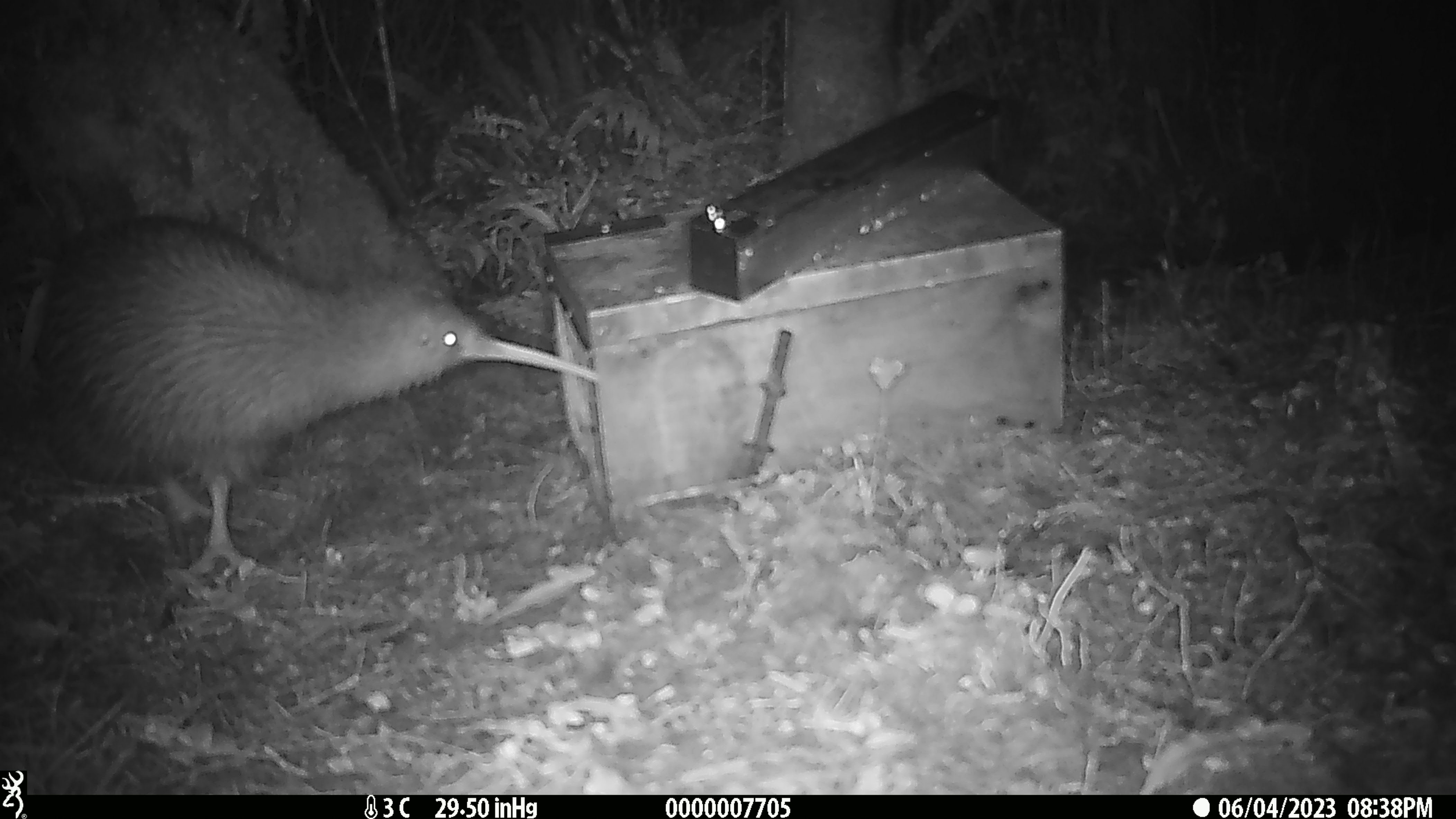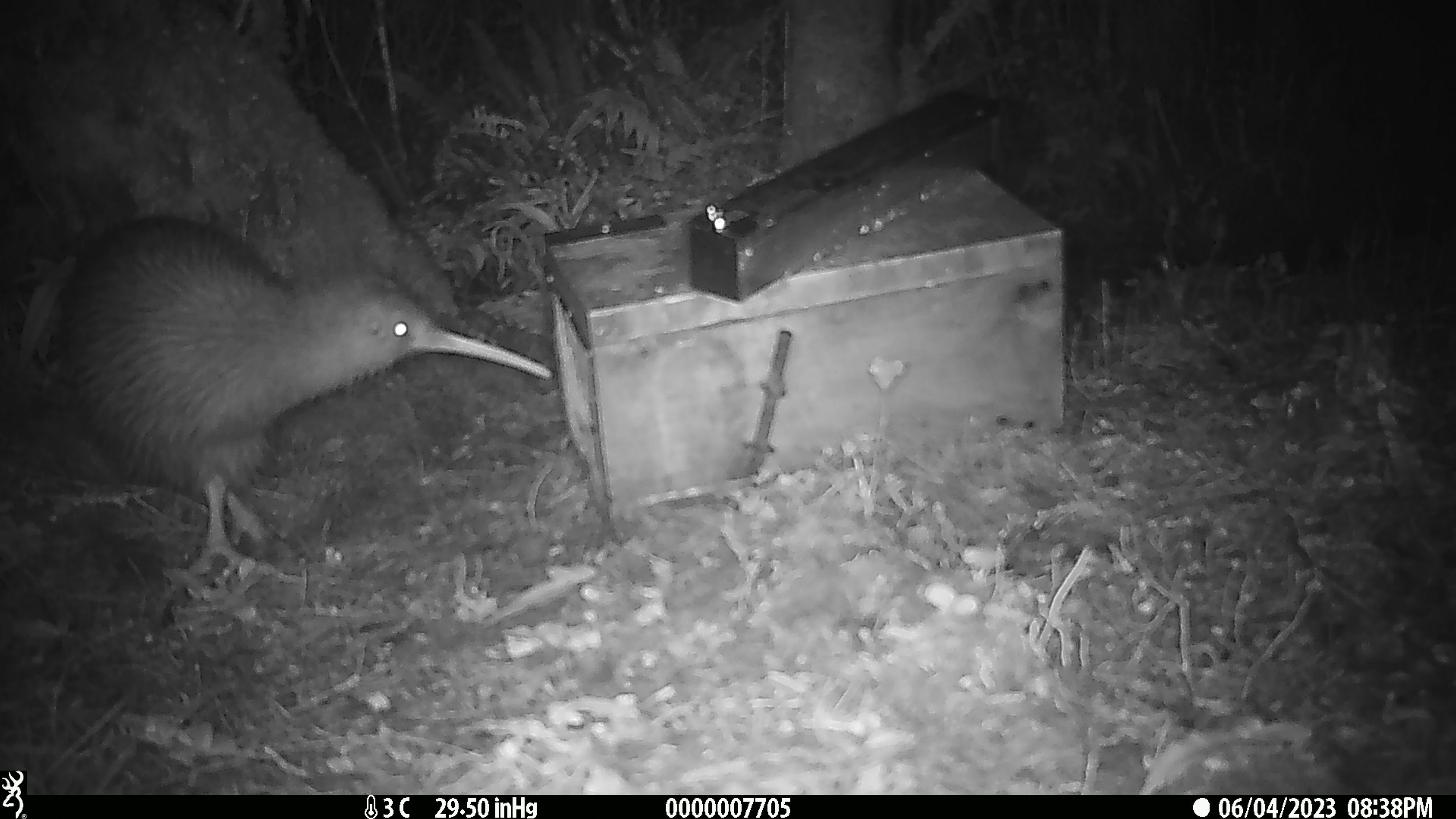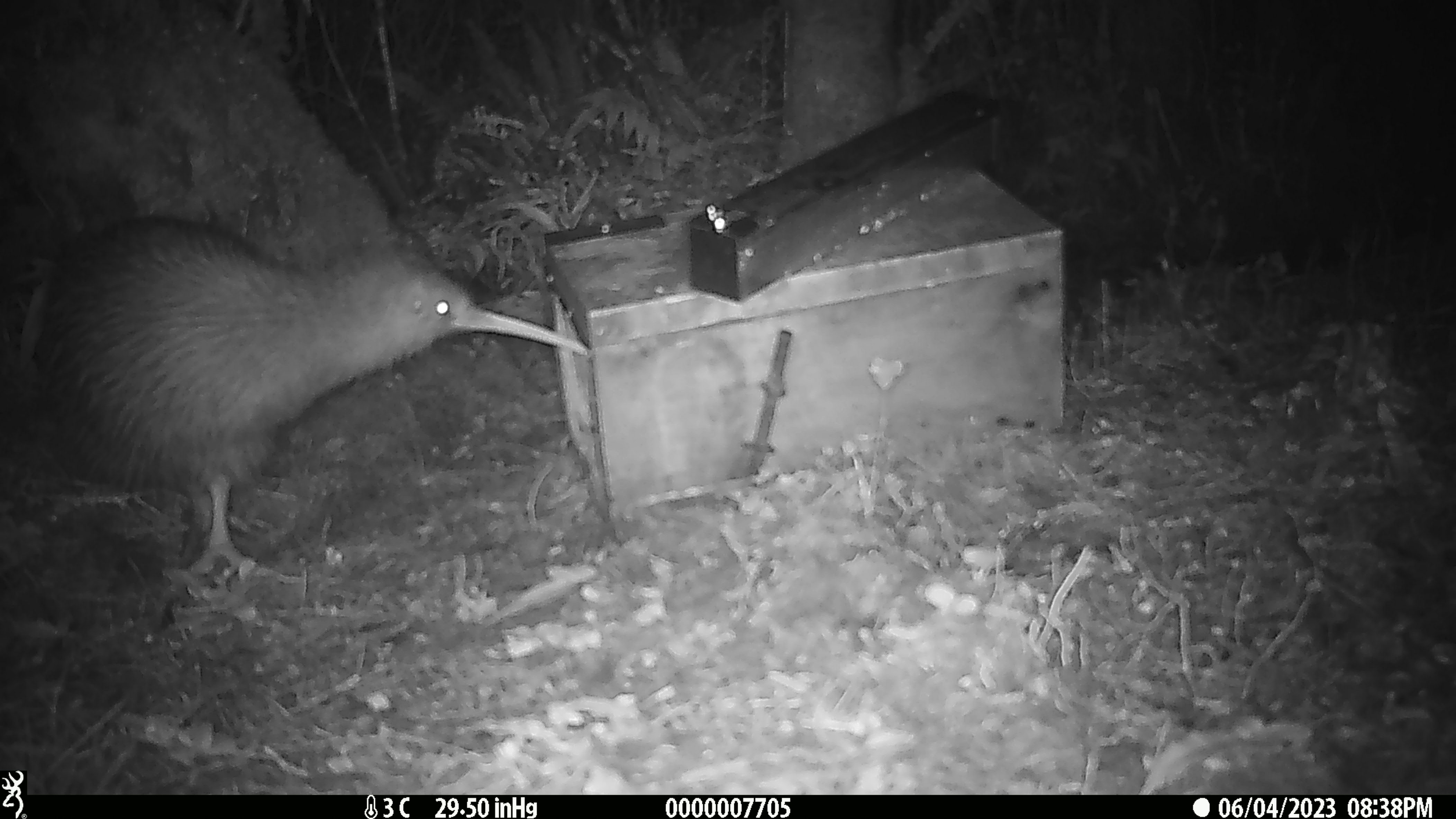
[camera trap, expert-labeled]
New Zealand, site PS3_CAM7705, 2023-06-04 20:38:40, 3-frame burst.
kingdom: Animalia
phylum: Chordata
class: Aves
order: Apterygiformes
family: Apterygidae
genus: Apteryx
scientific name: Apteryx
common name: kiwi